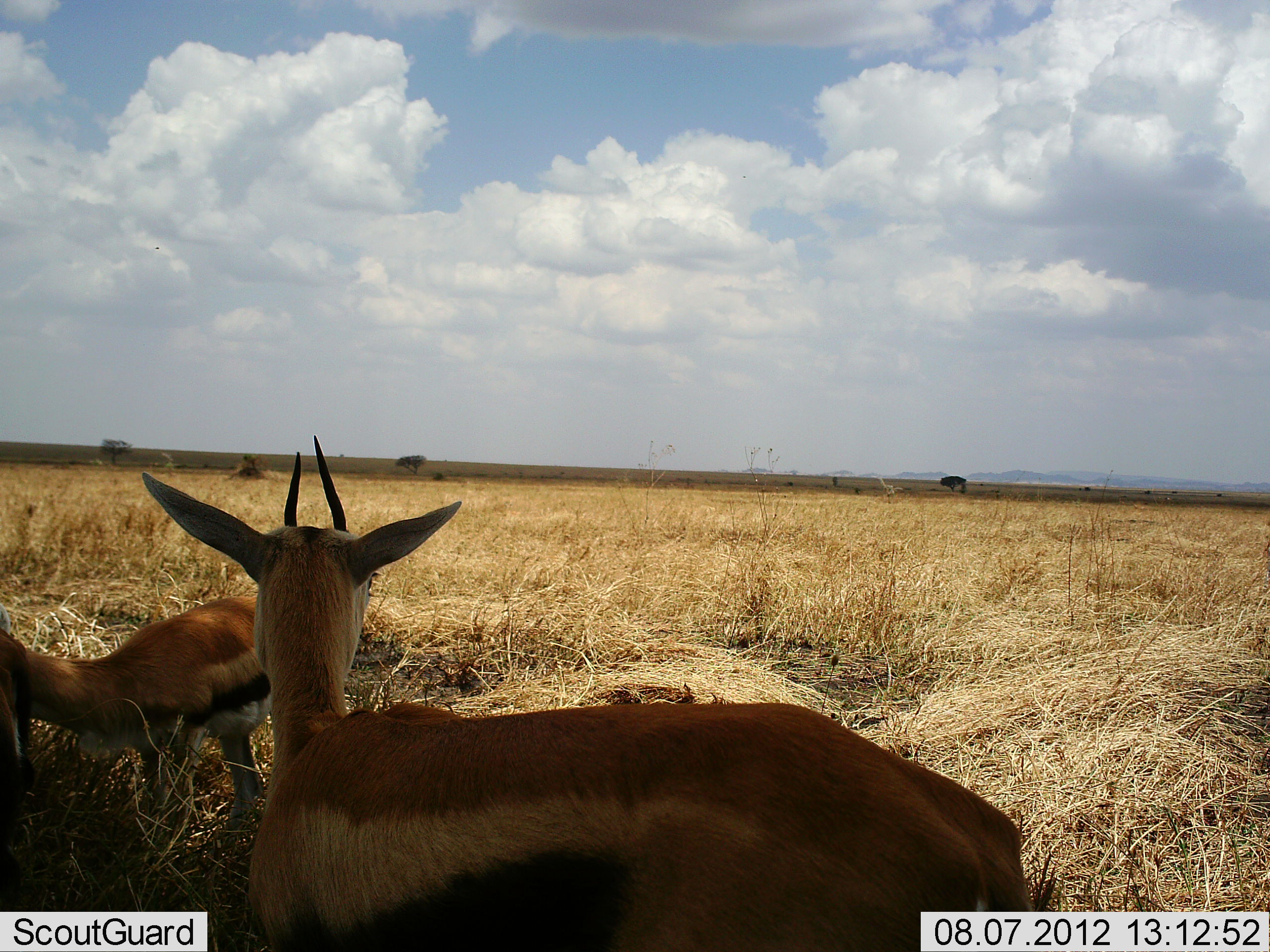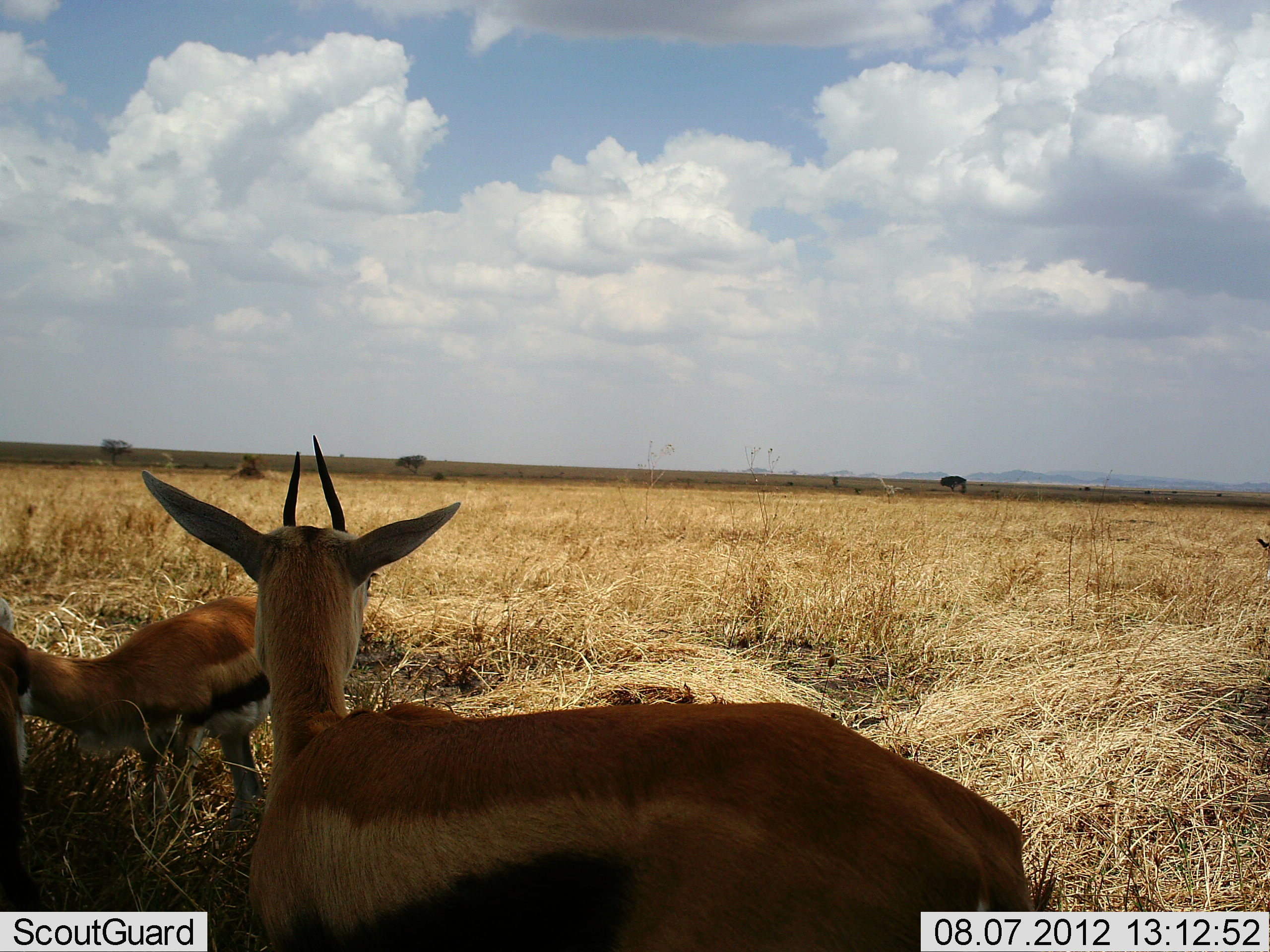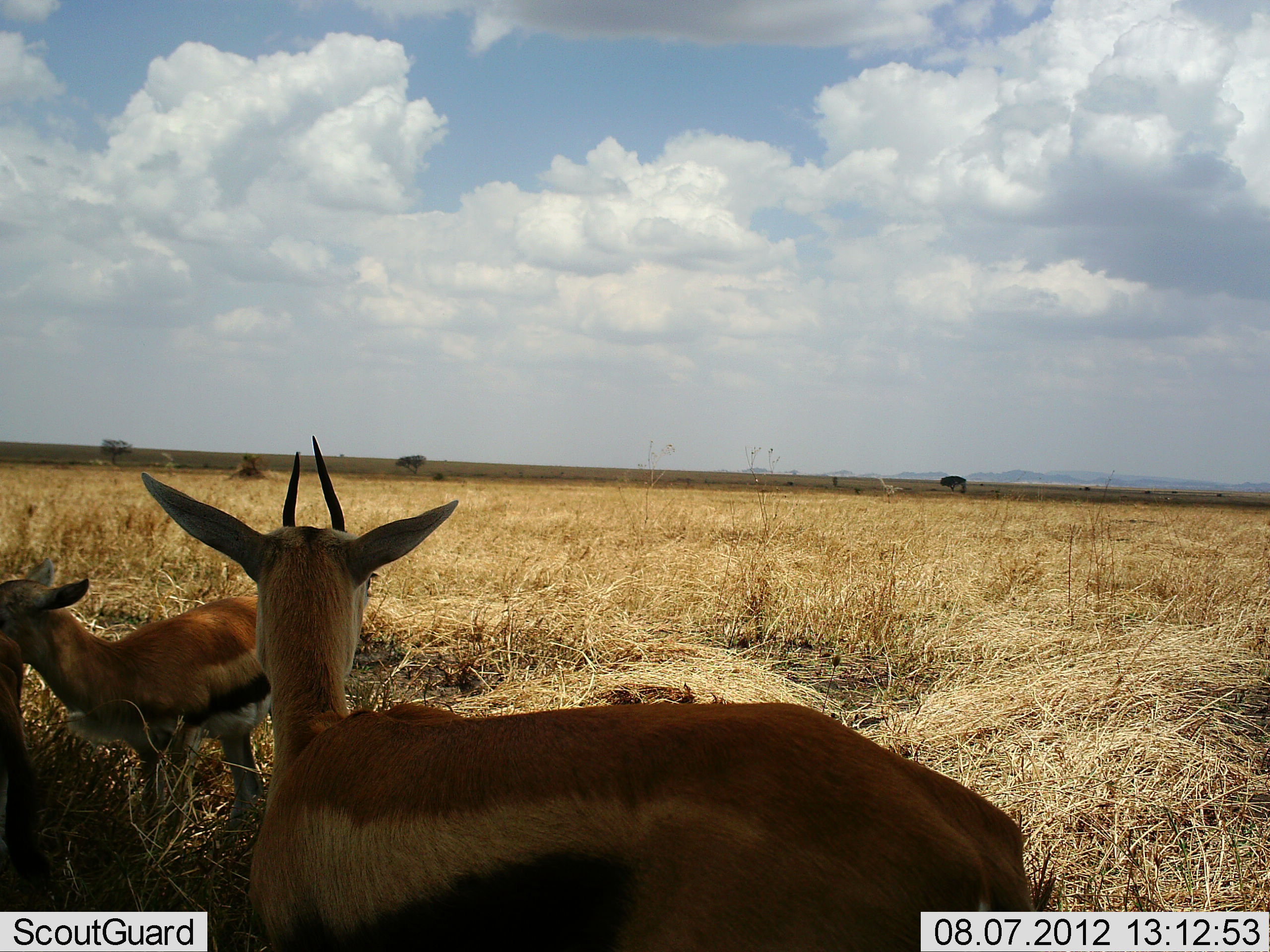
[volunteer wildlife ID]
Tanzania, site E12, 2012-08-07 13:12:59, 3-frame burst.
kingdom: Animalia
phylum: Chordata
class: Mammalia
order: Artiodactyla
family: Bovidae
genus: Eudorcas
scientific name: Eudorcas thomsonii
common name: thomson's gazelle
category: gazellethomsons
Gazellethomsons (thomson's gazelle) (Eudorcas thomsonii), count 2. Behavior (volunteer vote fractions): standing 90%, resting 30%, moving 0%, interacting 0%. Young present (vote fraction): 30%. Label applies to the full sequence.